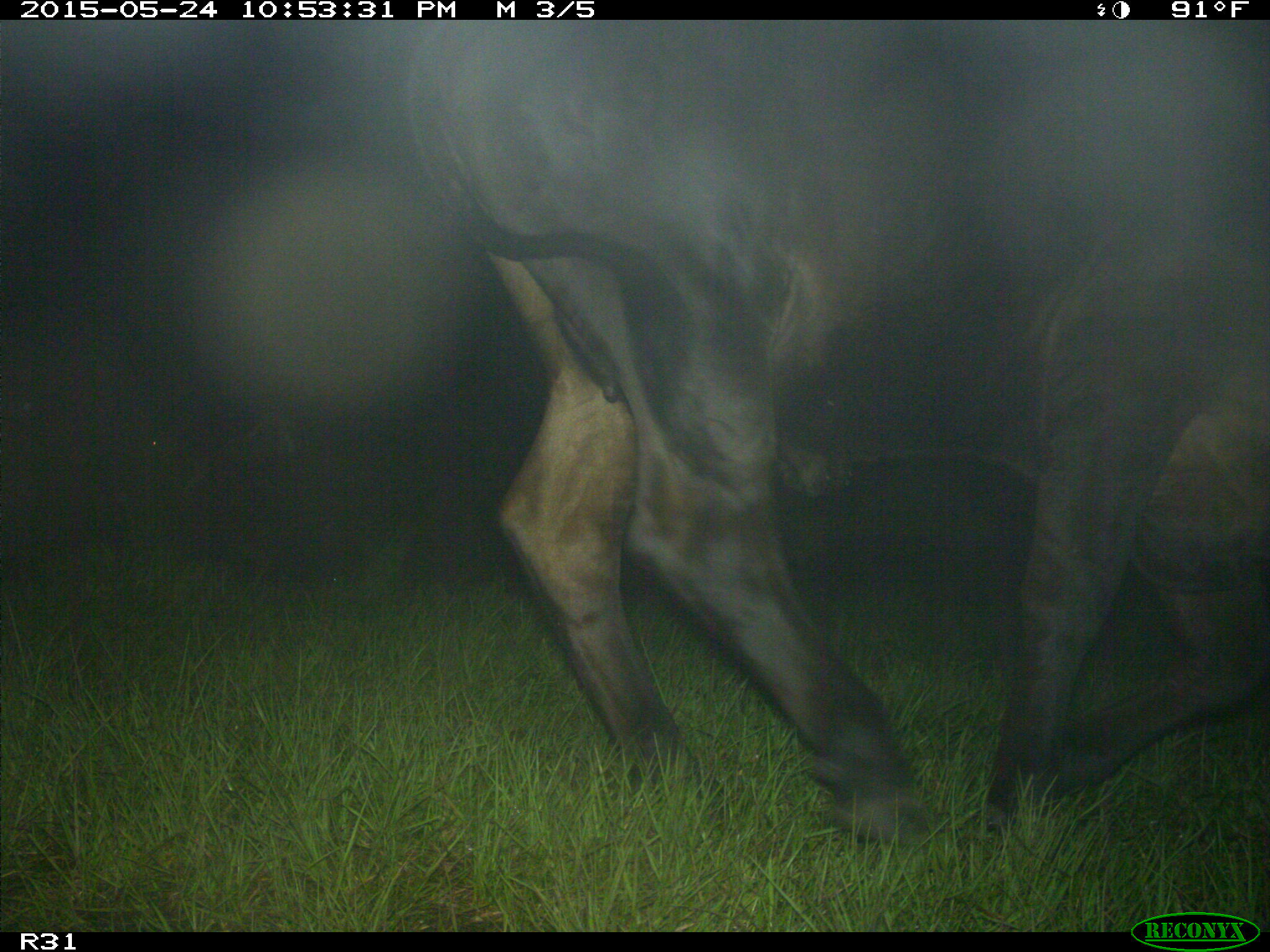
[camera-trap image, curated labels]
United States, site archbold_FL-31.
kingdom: Animalia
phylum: Chordata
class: Mammalia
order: Artiodactyla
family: Bovidae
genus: Bos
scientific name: Bos taurus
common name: domestic cow